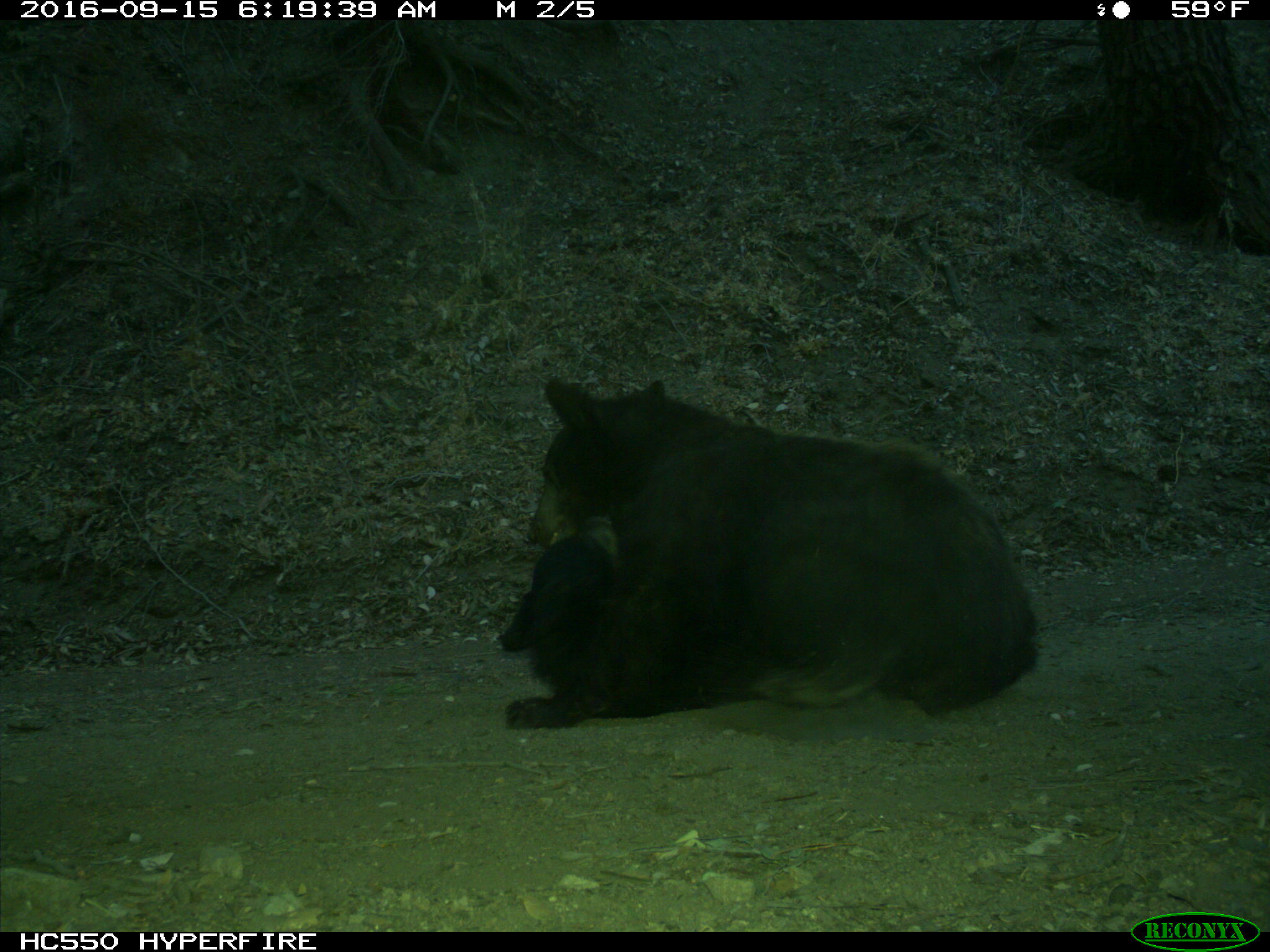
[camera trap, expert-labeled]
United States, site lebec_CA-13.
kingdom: Animalia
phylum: Chordata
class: Mammalia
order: Carnivora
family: Ursidae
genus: Ursus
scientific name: Ursus americanus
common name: american black bear